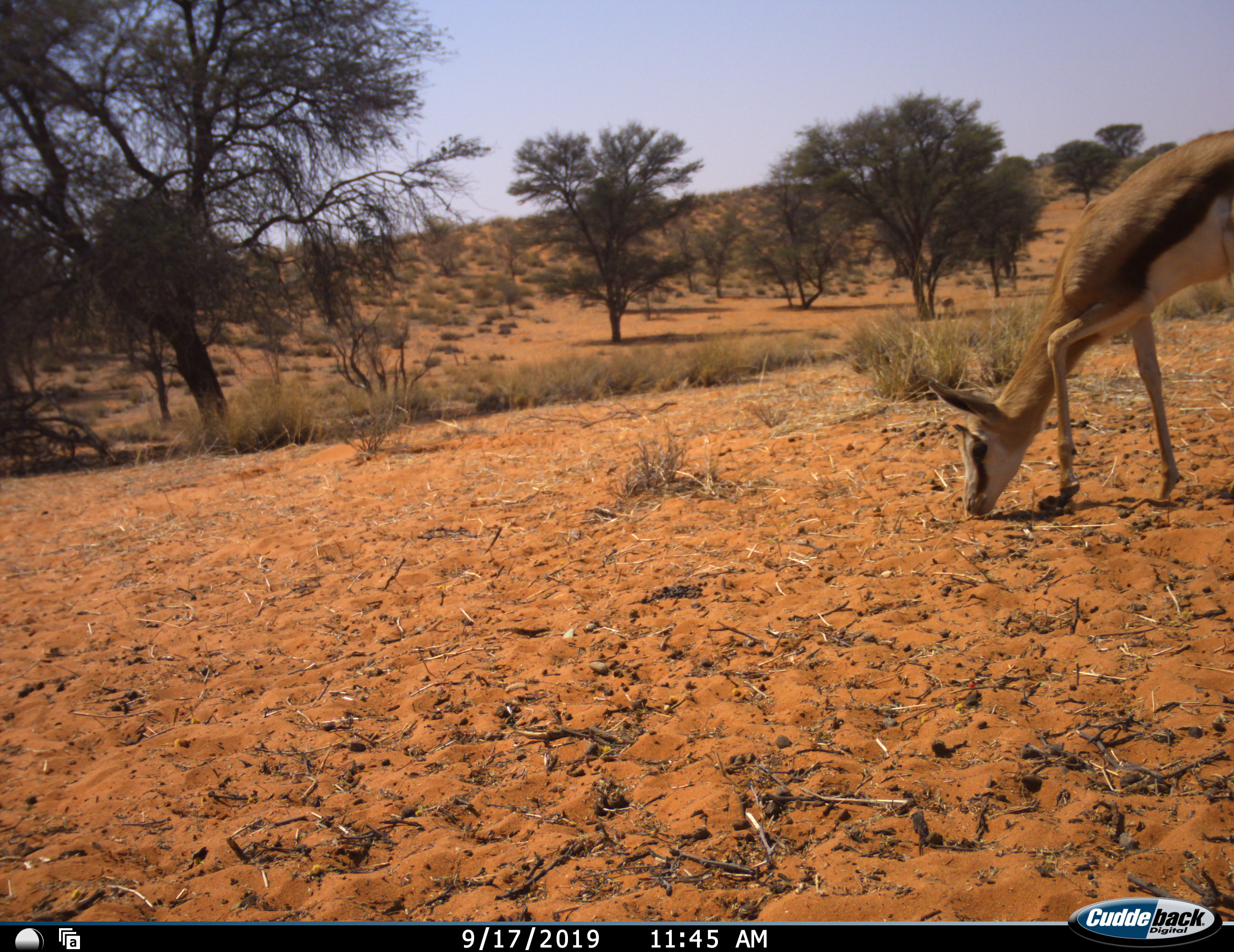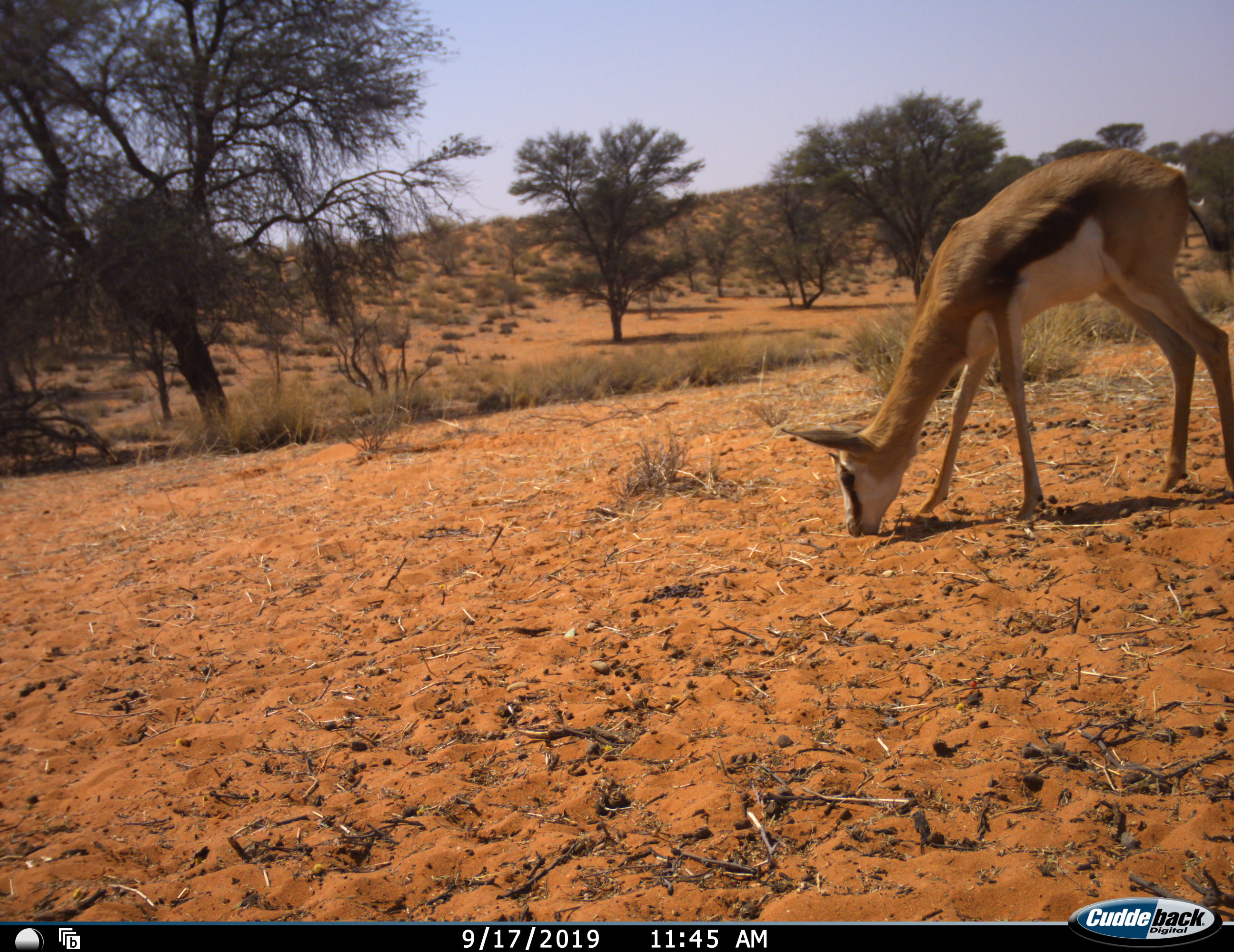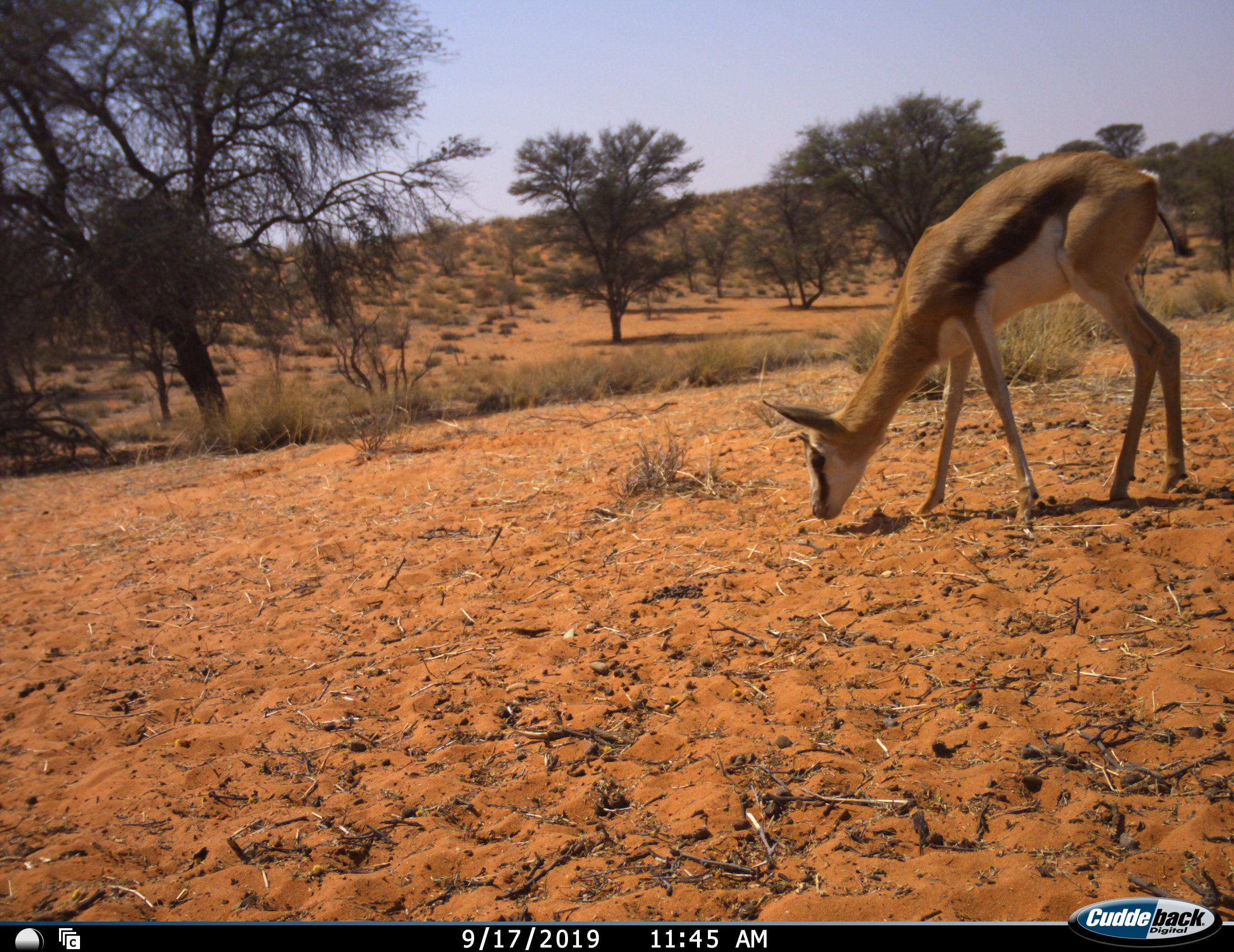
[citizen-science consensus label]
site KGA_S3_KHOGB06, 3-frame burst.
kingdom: Animalia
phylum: Chordata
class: Mammalia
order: Artiodactyla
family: Bovidae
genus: Antidorcas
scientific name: Antidorcas marsupialis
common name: springbok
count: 1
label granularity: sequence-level